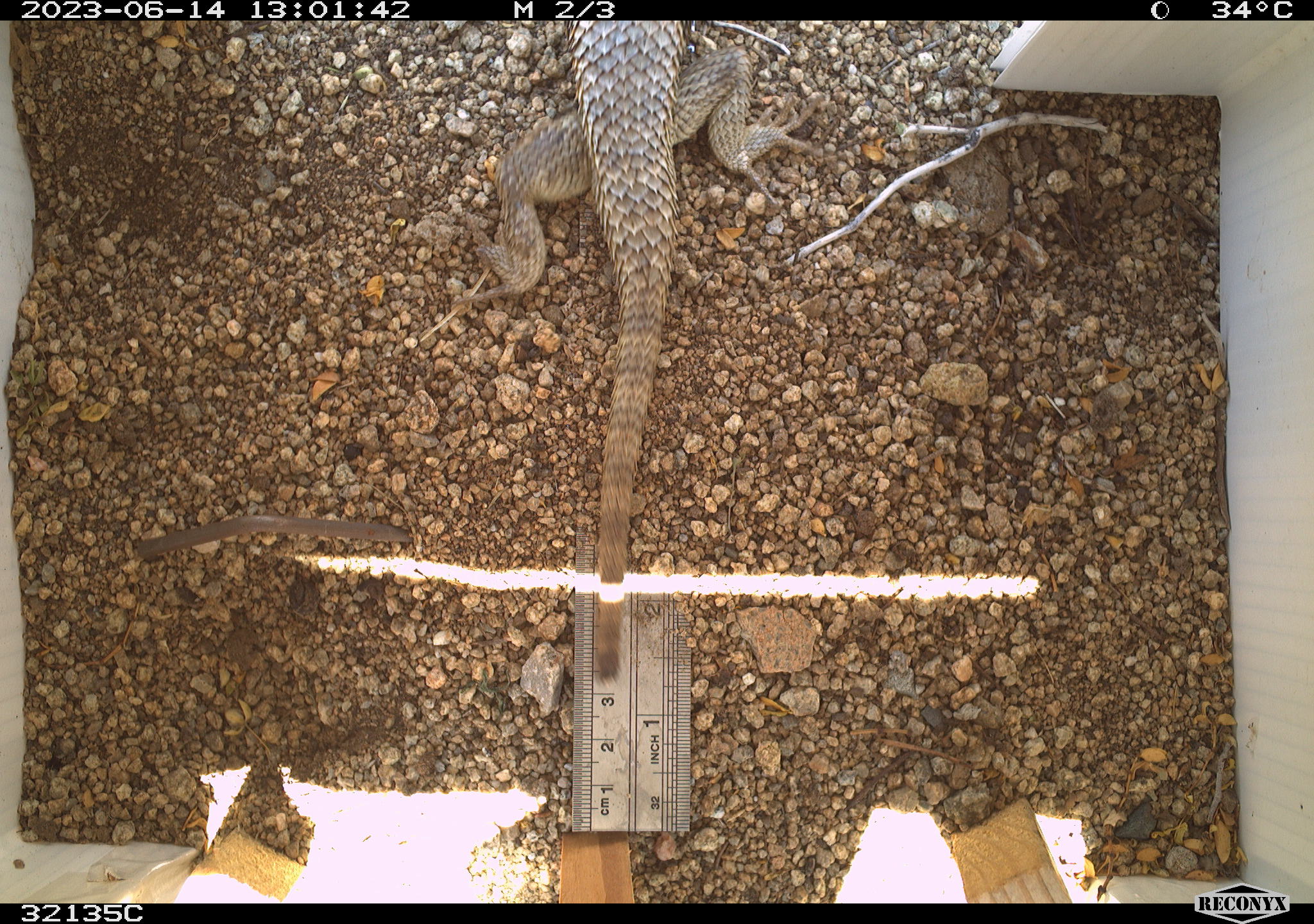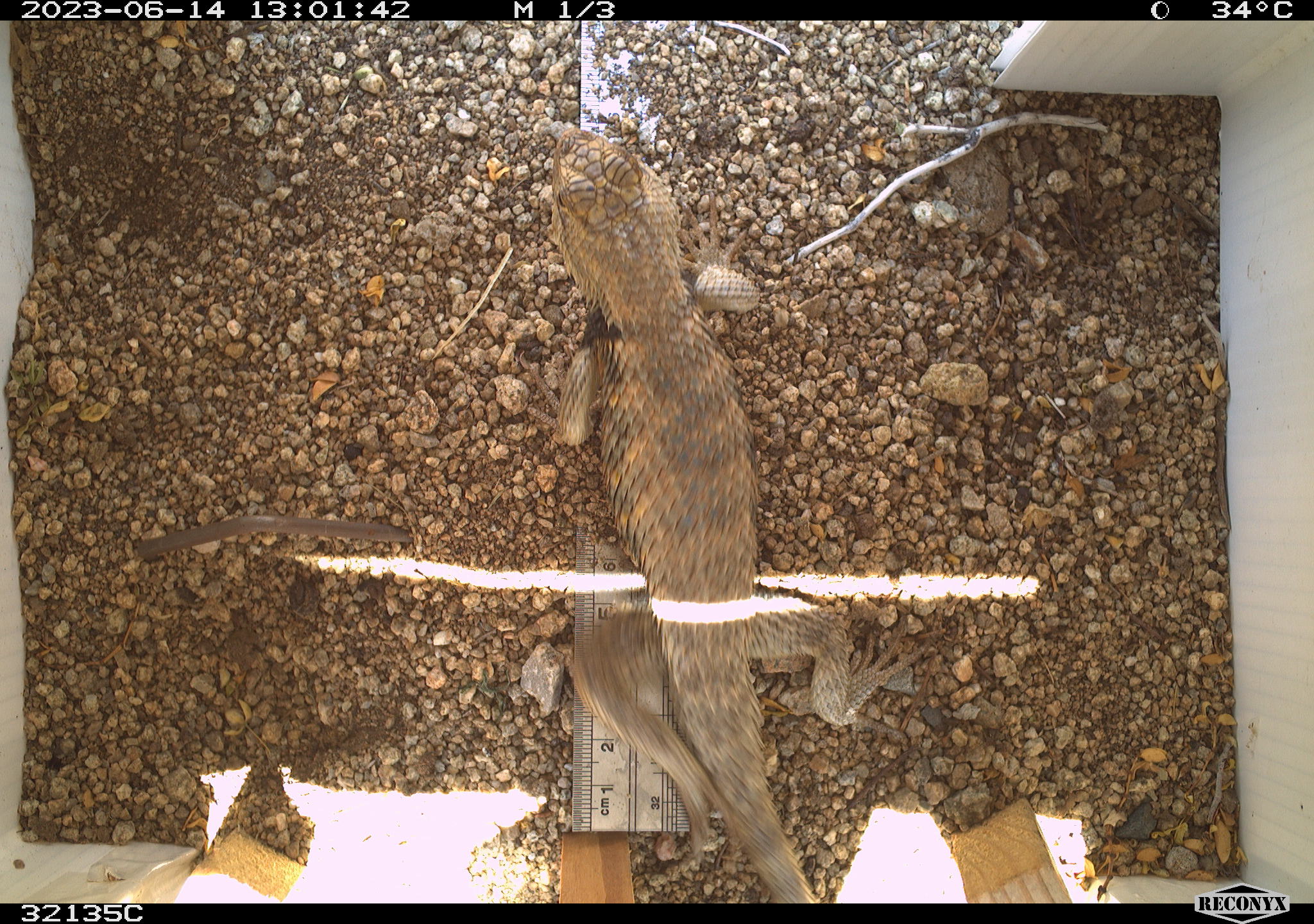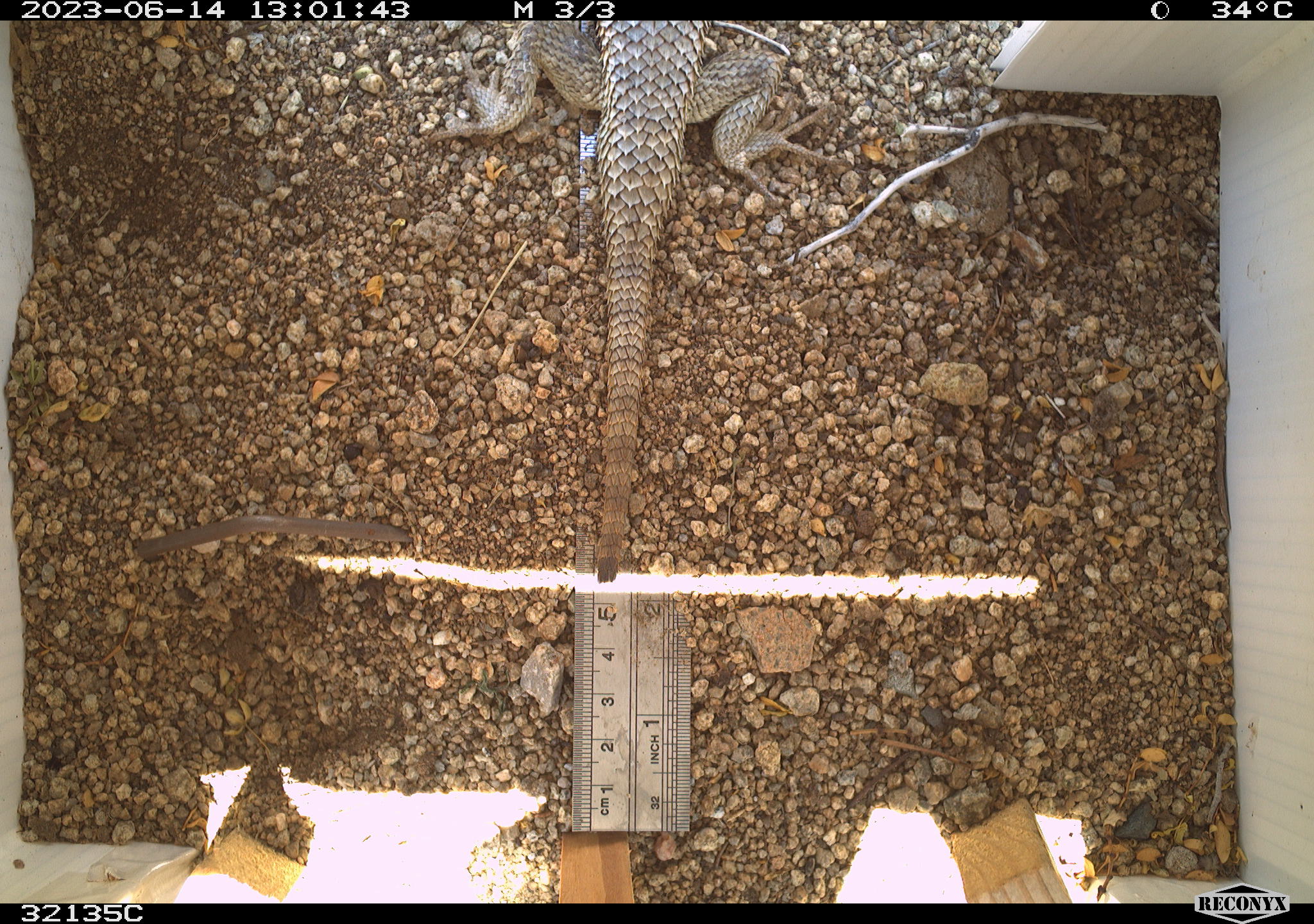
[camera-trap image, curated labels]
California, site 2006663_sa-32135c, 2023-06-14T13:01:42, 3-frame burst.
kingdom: Animalia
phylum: Chordata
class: Reptilia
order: Squamata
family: Phrynosomatidae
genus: Sceloporus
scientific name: Sceloporus uniformis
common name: yellow-backed spiny lizard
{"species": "yellow-backed spiny lizard (Sceloporus uniformis)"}